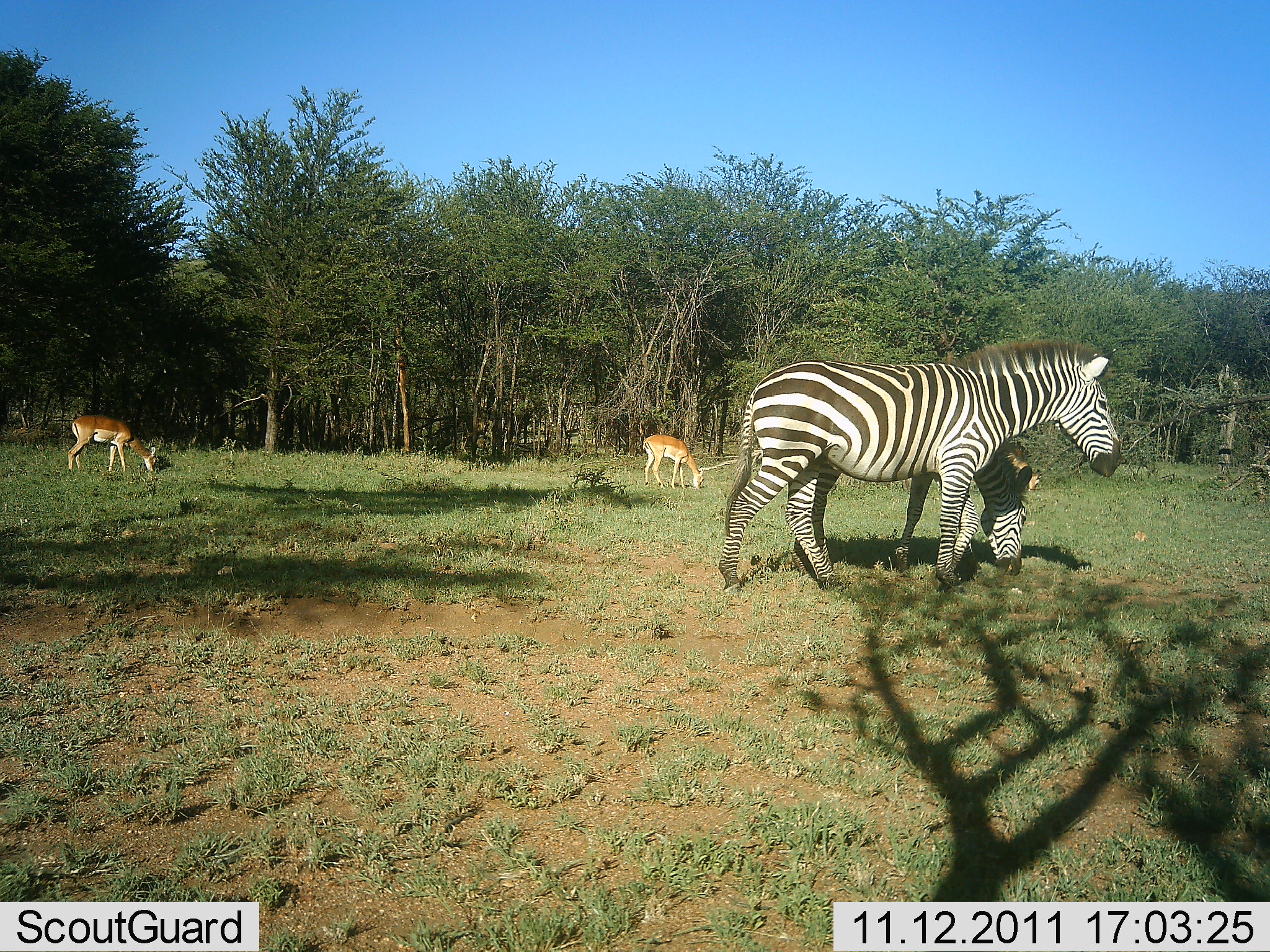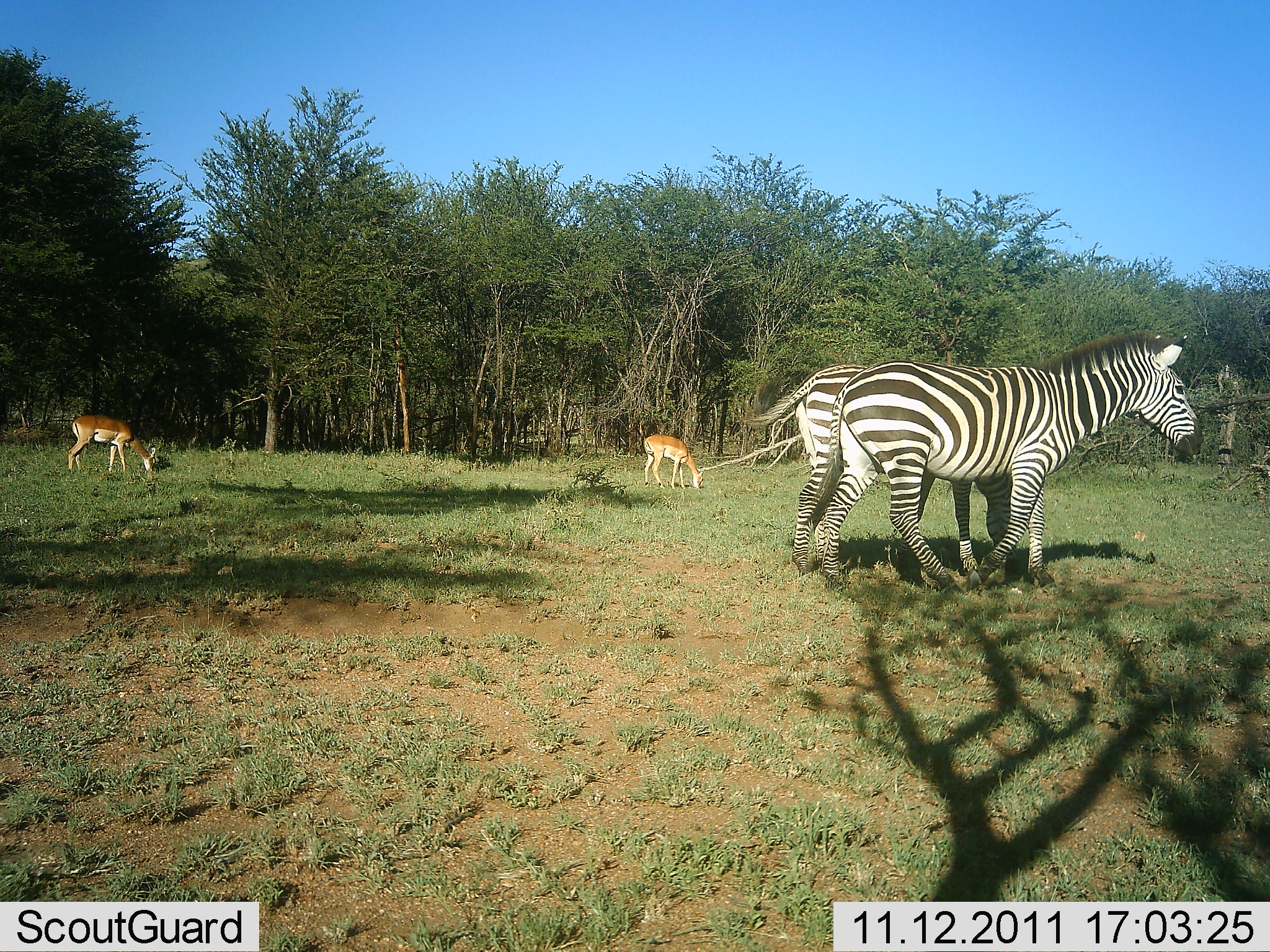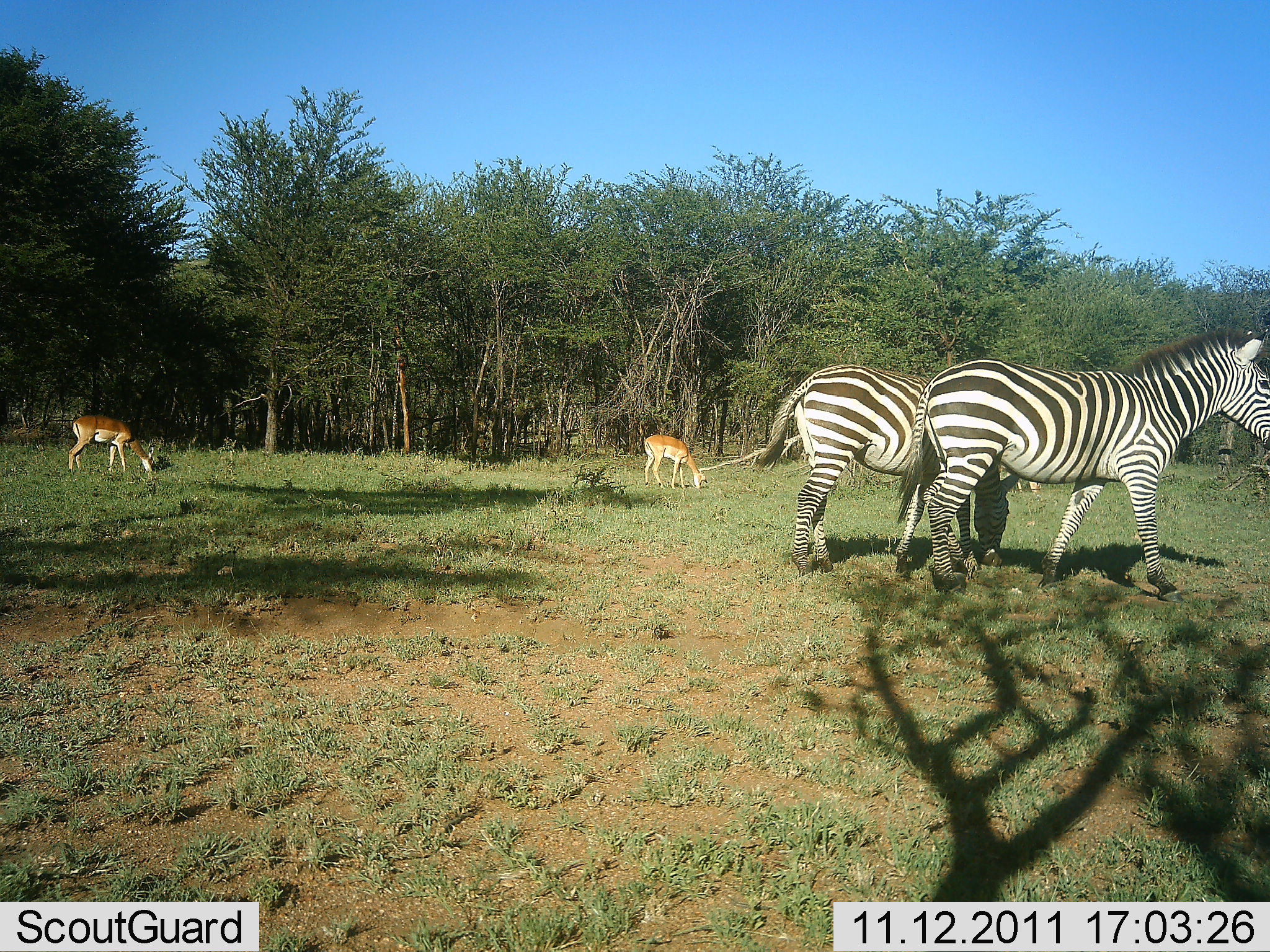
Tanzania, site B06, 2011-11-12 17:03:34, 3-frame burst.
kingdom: Animalia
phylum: Chordata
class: Mammalia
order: Artiodactyla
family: Bovidae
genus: Nanger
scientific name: Nanger granti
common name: grant's gazelle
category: gazellegrants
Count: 2.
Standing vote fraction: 40%.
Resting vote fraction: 0%.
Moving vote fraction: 0%.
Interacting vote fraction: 0%.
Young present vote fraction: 0%.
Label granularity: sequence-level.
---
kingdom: Animalia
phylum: Chordata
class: Mammalia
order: Perissodactyla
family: Equidae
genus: Equus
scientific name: Equus quagga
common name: plains zebra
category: zebra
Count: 2.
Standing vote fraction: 36%.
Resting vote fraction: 0%.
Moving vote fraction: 93%.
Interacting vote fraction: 0%.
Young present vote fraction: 7%.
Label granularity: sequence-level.